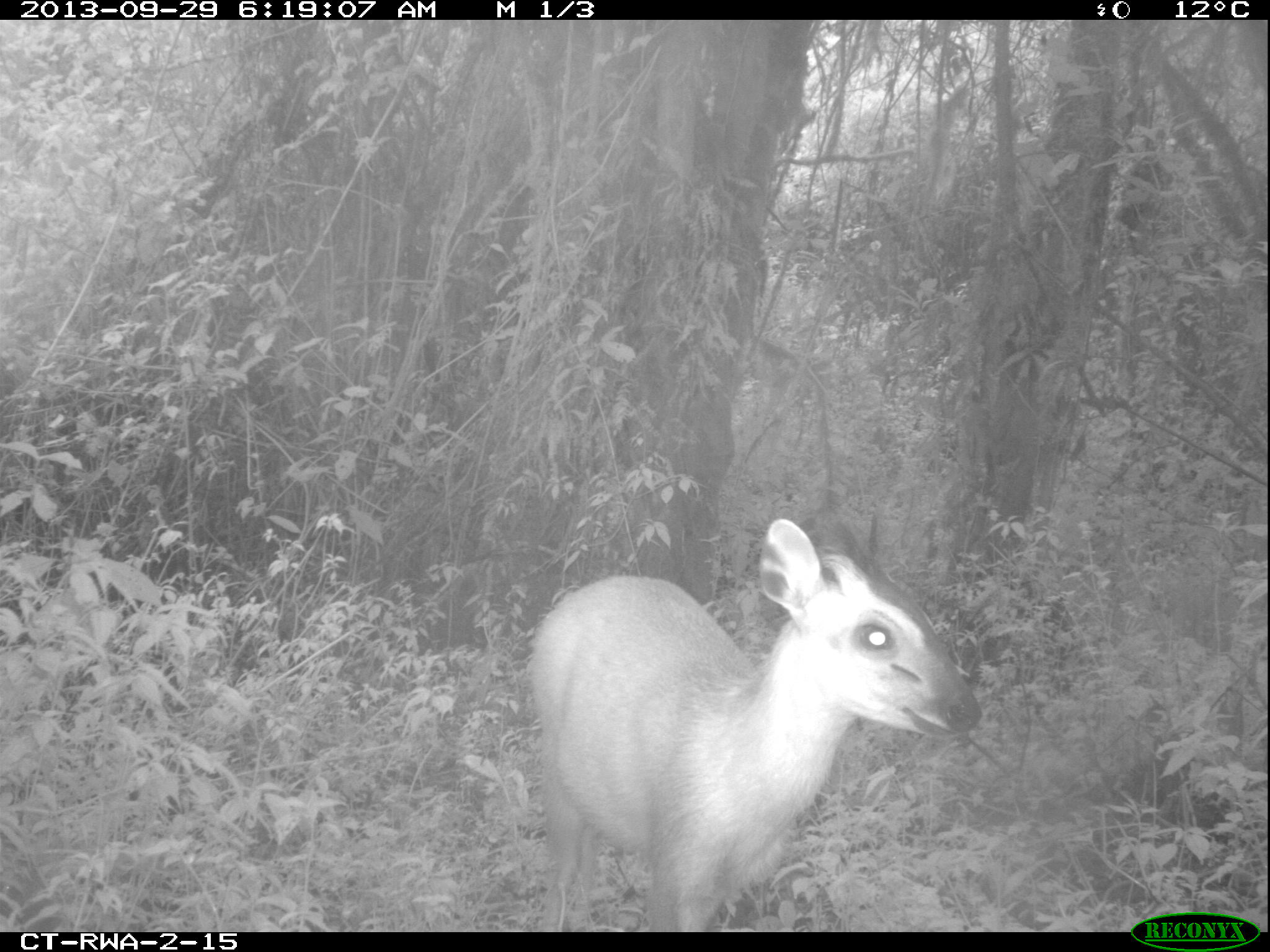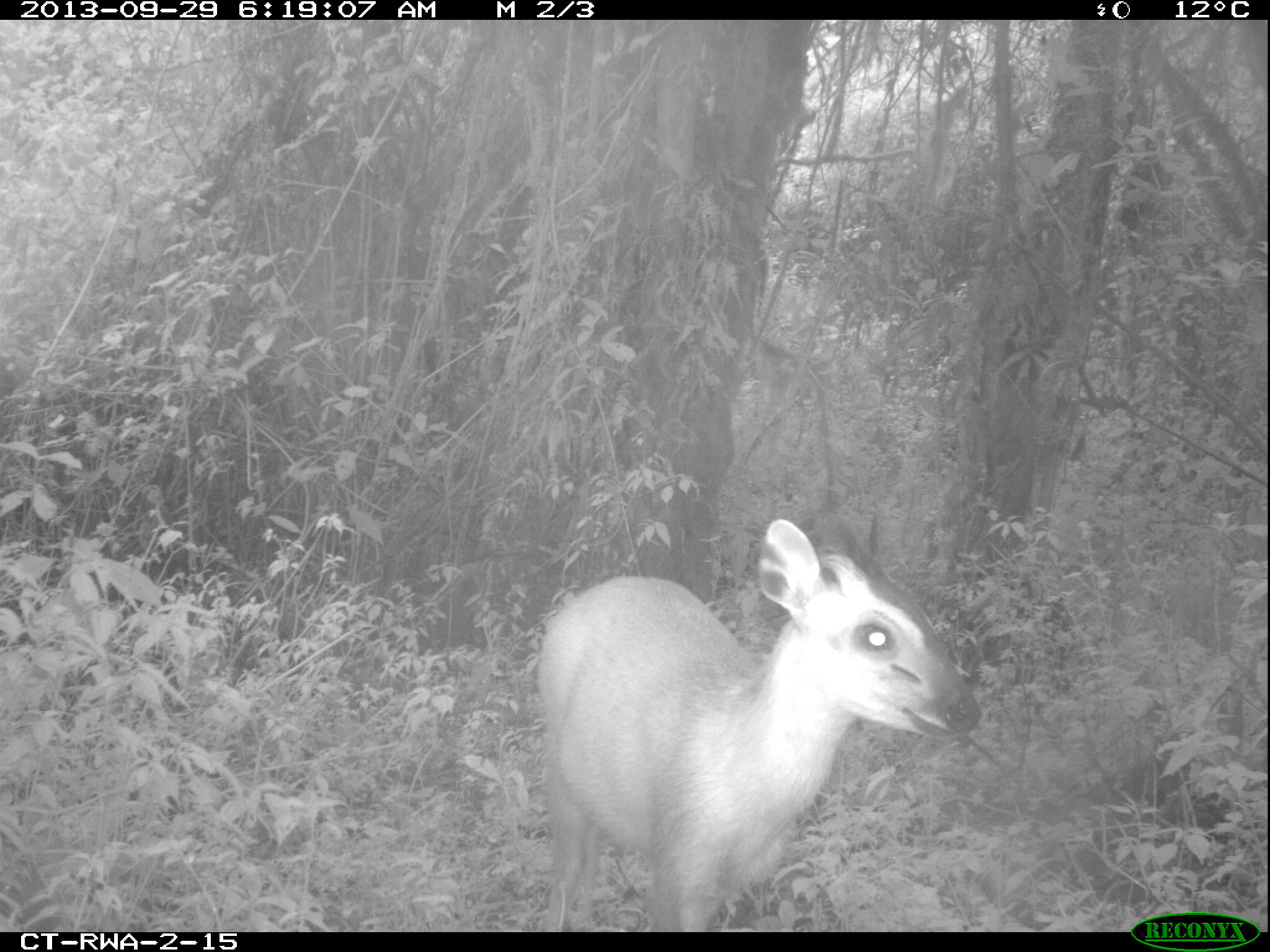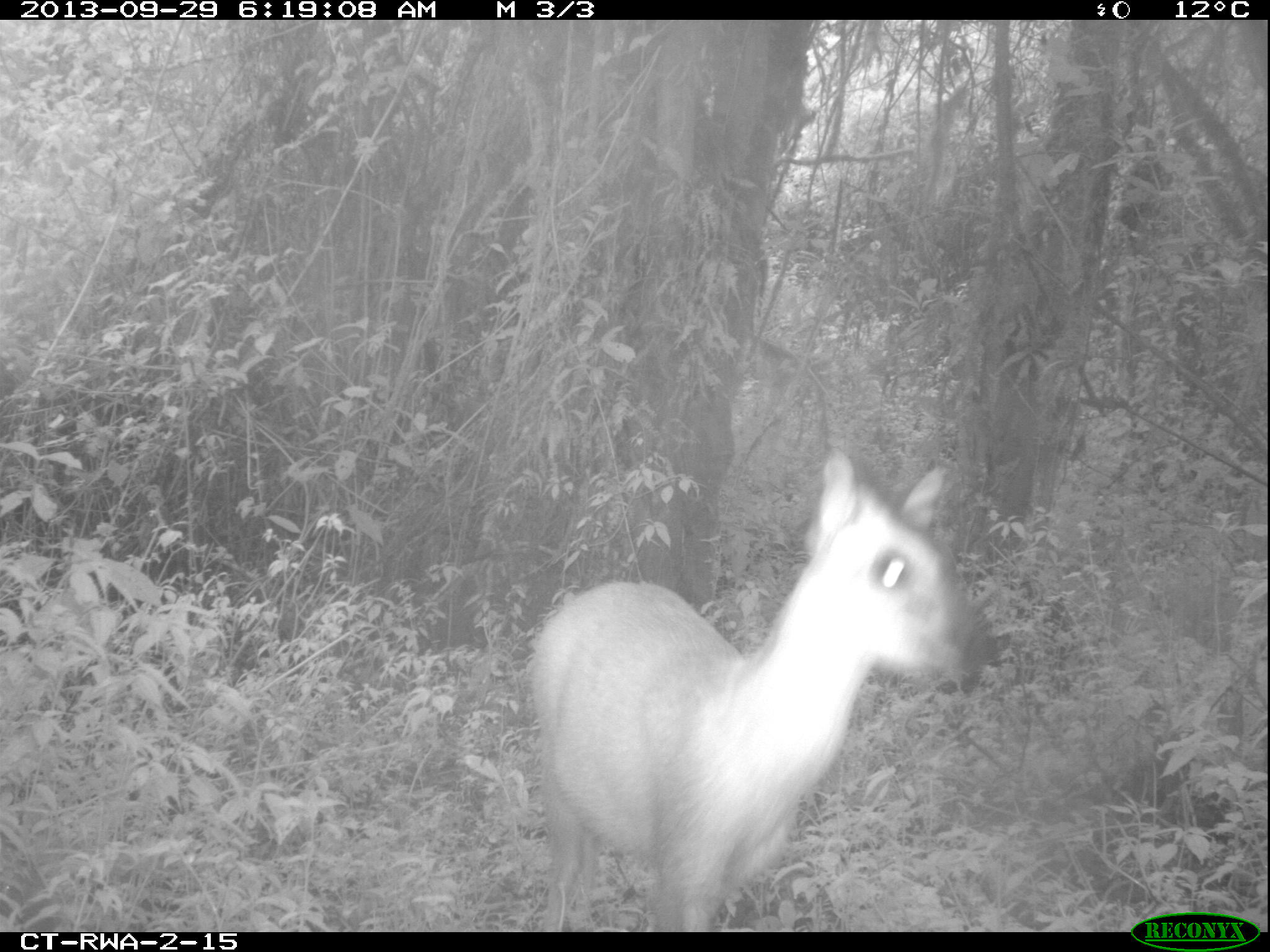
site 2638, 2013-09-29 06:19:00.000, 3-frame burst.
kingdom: Animalia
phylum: Chordata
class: Mammalia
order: Artiodactyla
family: Bovidae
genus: Cephalophus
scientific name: Cephalophus nigrifrons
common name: black-fronted duiker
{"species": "Cephalophus nigrifrons (black-fronted duiker)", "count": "1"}